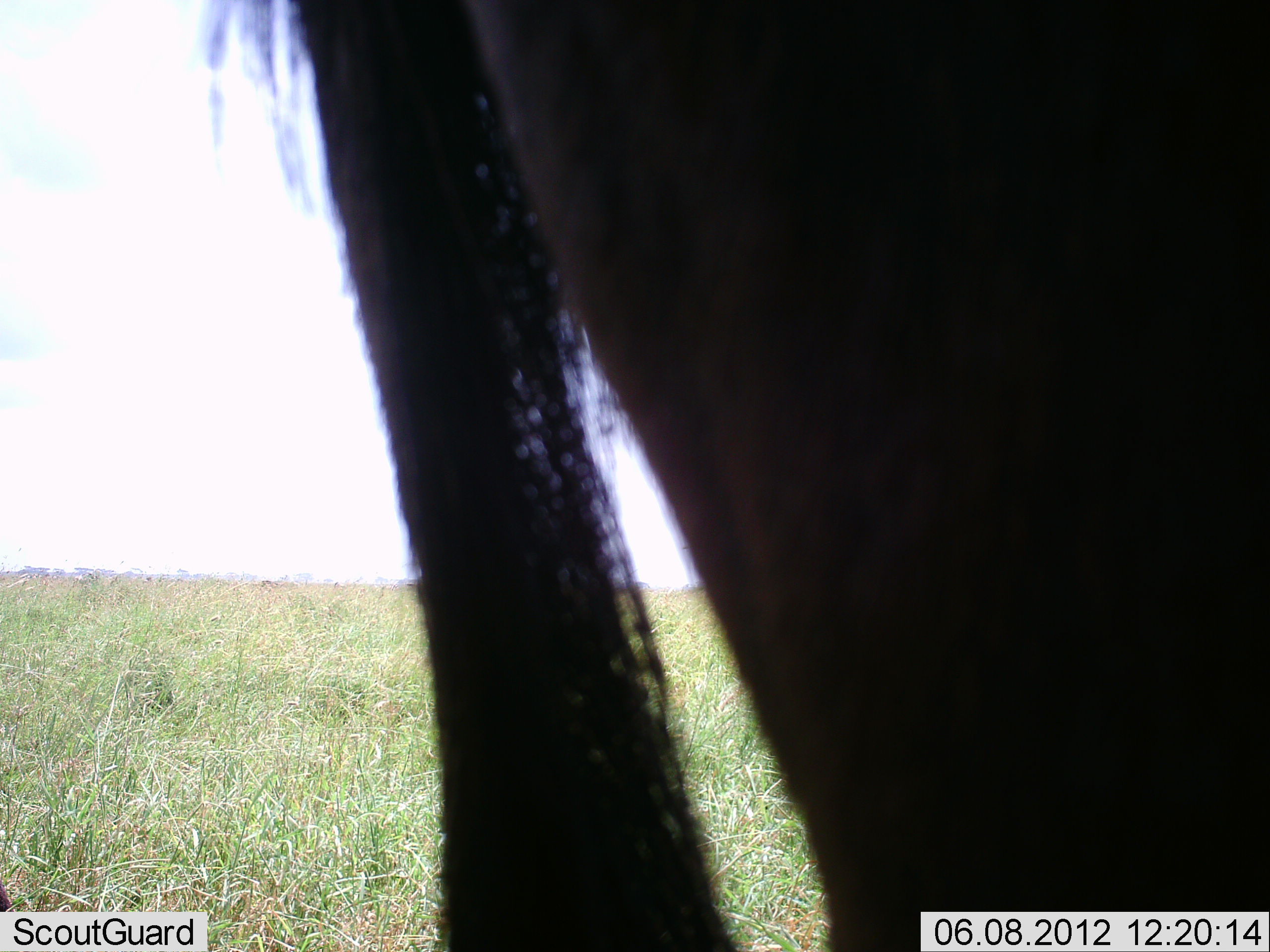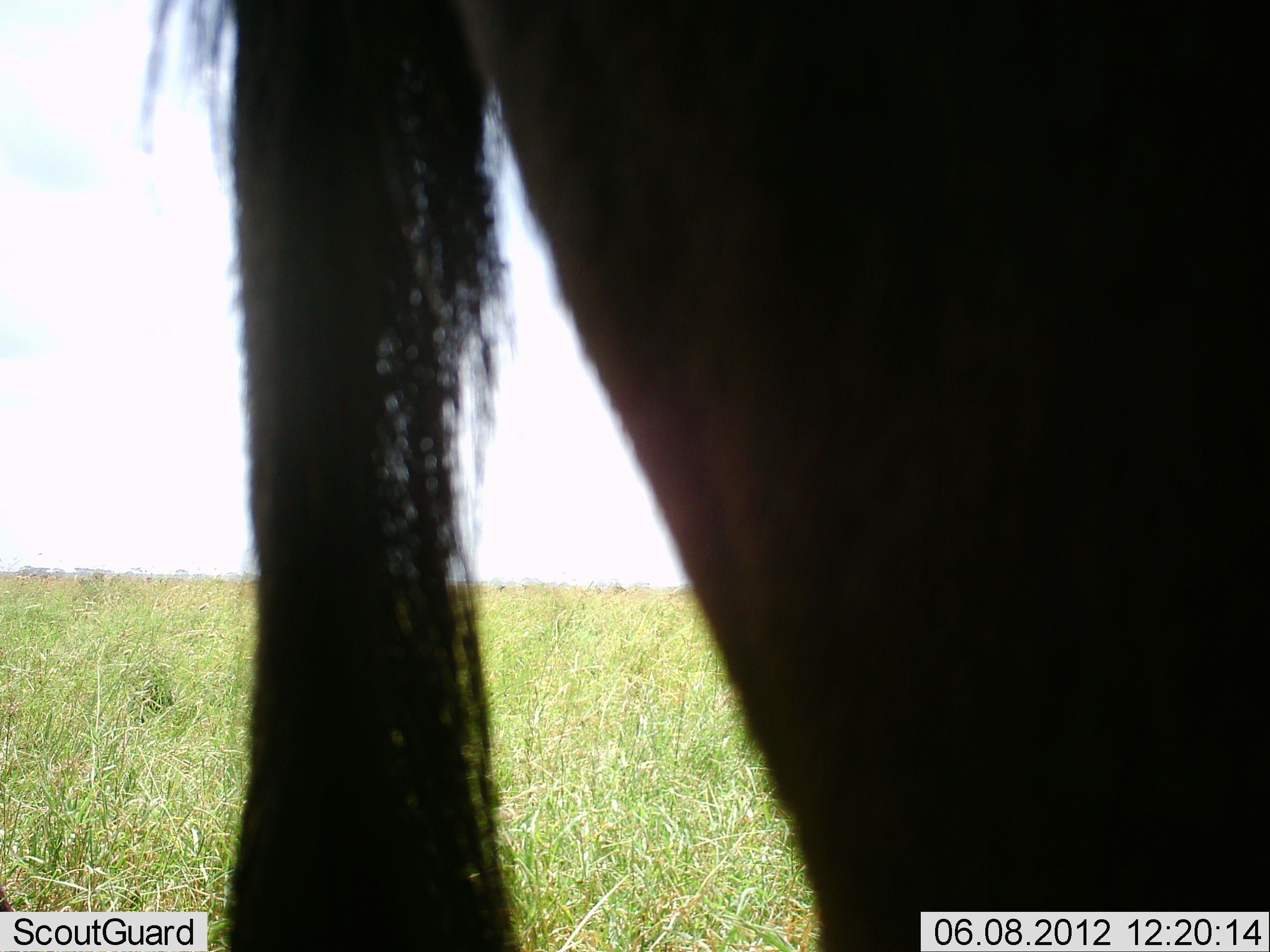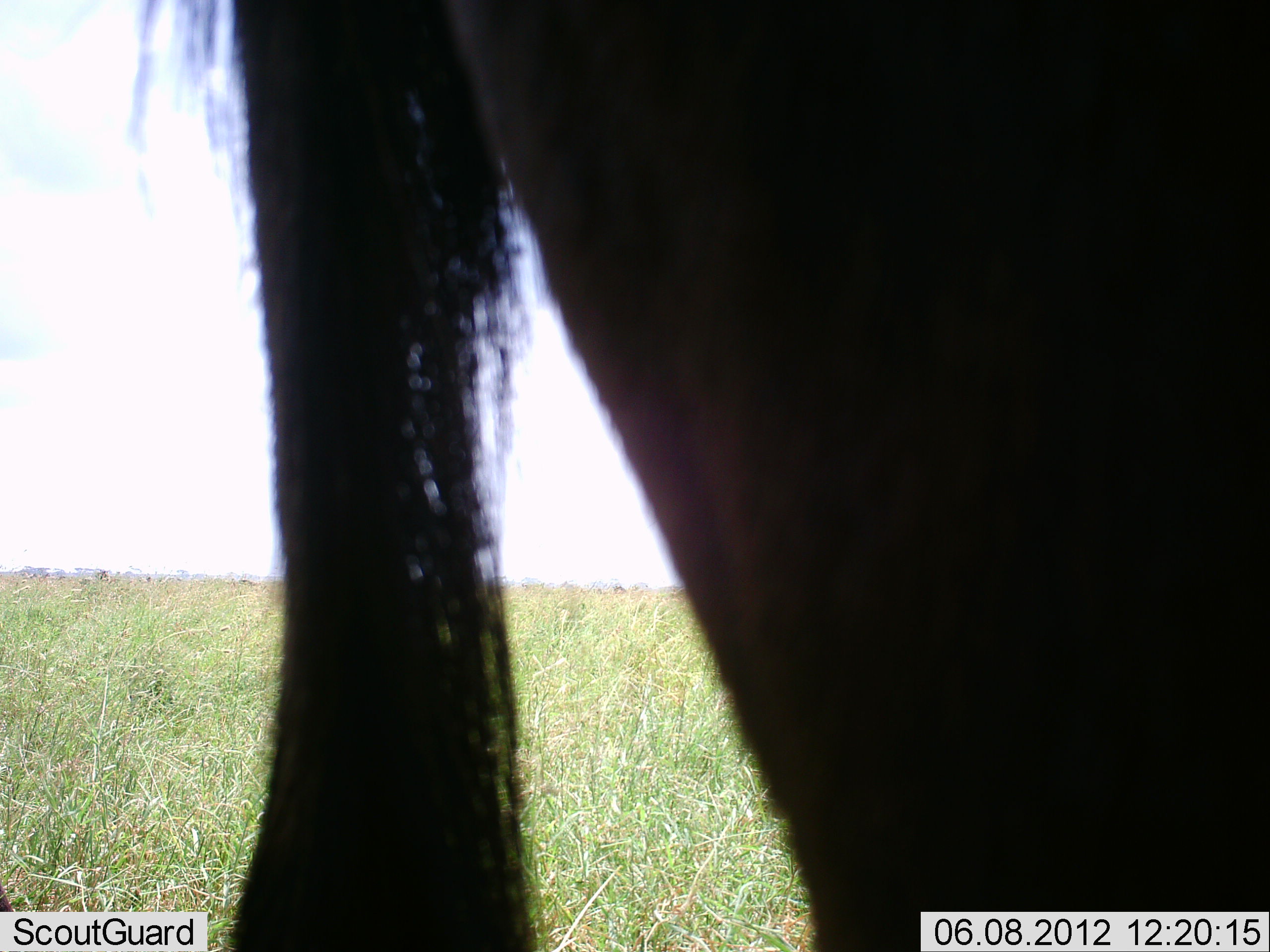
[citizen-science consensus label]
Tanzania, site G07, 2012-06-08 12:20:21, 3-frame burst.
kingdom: Animalia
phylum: Chordata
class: Mammalia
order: Artiodactyla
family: Bovidae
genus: Connochaetes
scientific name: Connochaetes taurinus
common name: blue wildebeest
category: wildebeest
Wildebeest (blue wildebeest) (Connochaetes taurinus), count 1. Behavior (volunteer vote fractions): standing 100%, resting 0%, moving 0%, interacting 0%. Young present (vote fraction): 0%. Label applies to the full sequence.